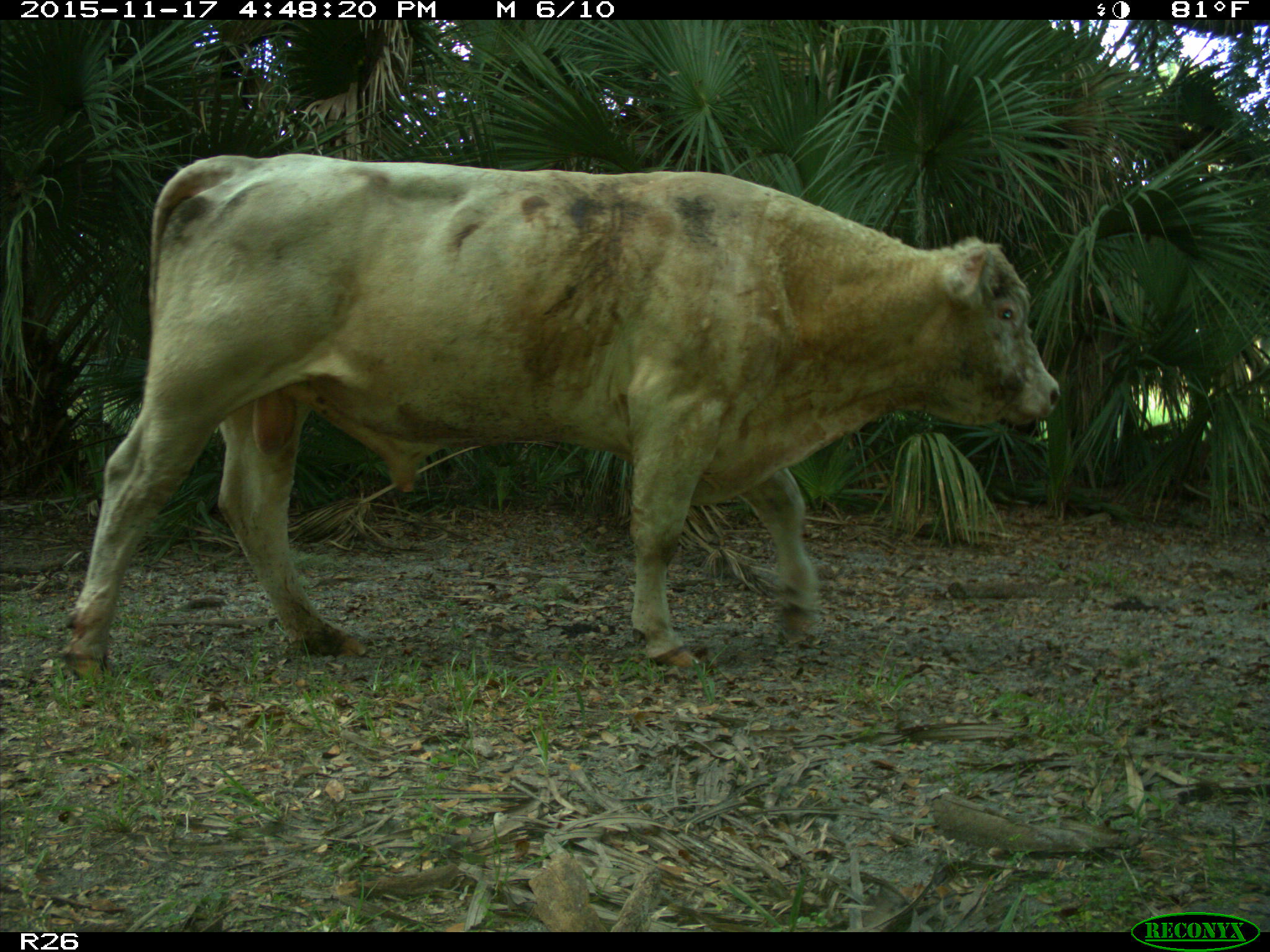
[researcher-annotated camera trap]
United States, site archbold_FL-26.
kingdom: Animalia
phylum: Chordata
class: Mammalia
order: Artiodactyla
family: Bovidae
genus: Bos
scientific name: Bos taurus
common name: domestic cow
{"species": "Bos taurus (domestic cow)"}